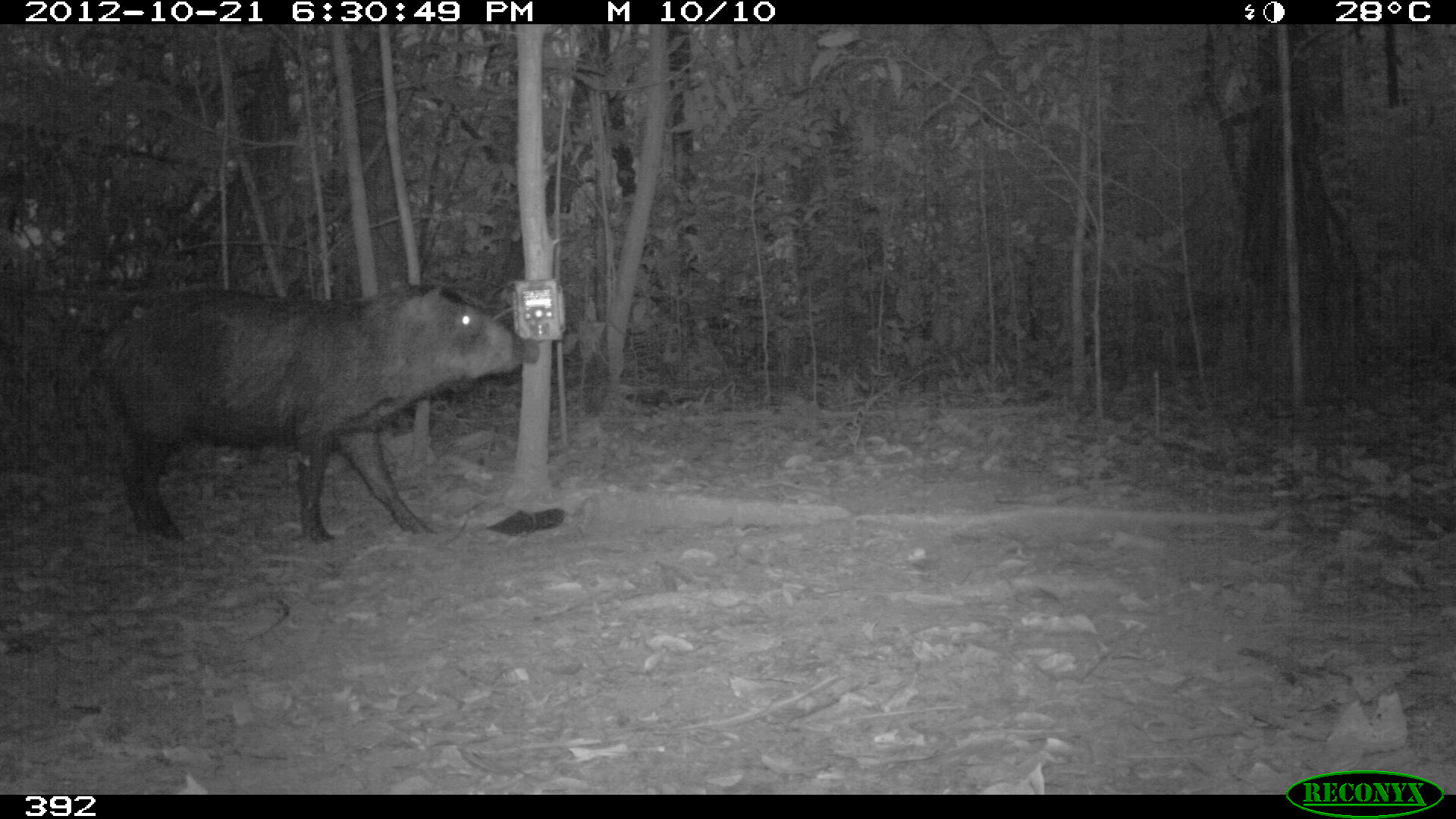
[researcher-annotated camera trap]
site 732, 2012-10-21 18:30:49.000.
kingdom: Animalia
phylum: Chordata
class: Mammalia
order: Artiodactyla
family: Tayassuidae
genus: Tayassu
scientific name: Tayassu pecari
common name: white-lipped peccary